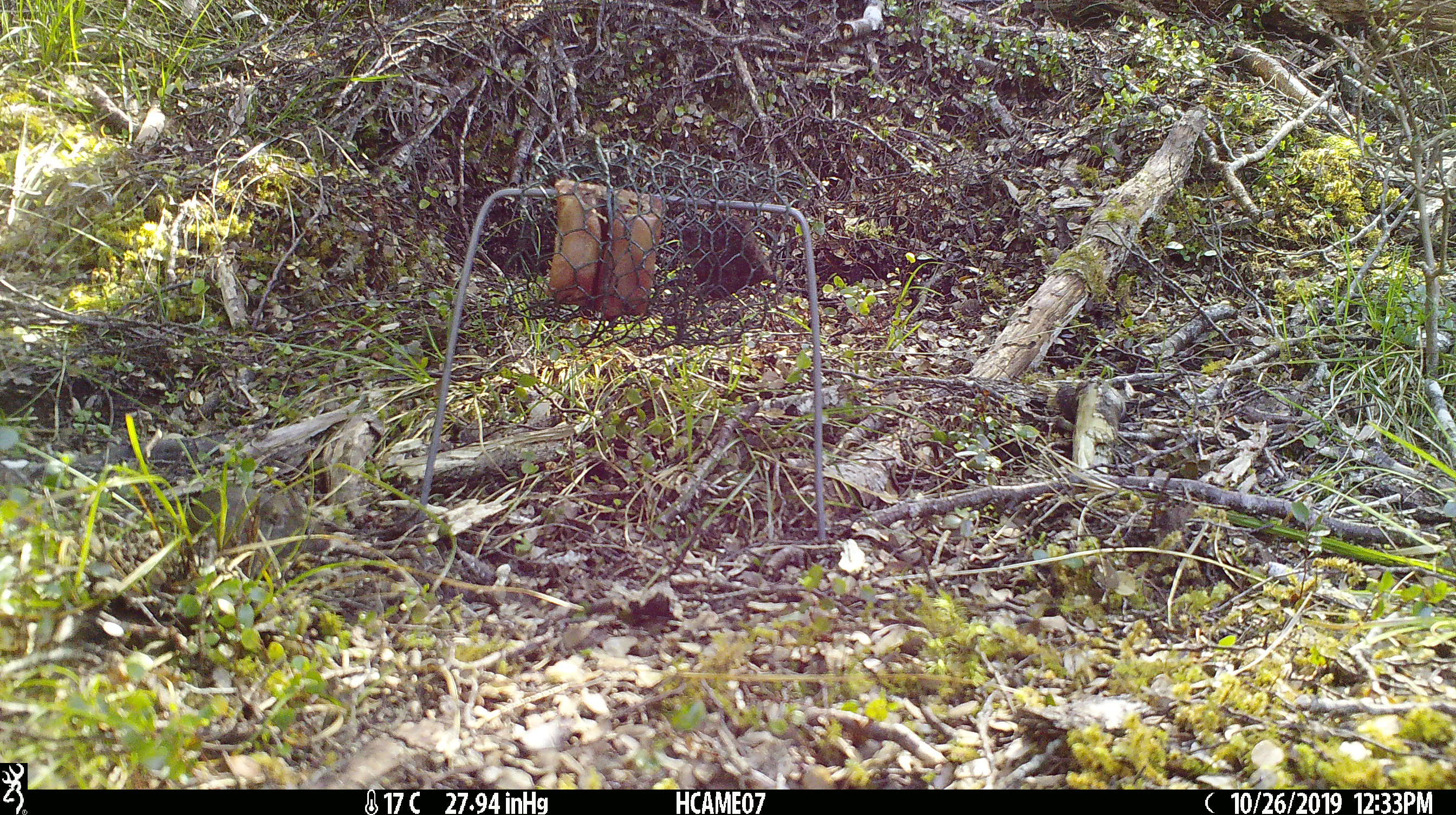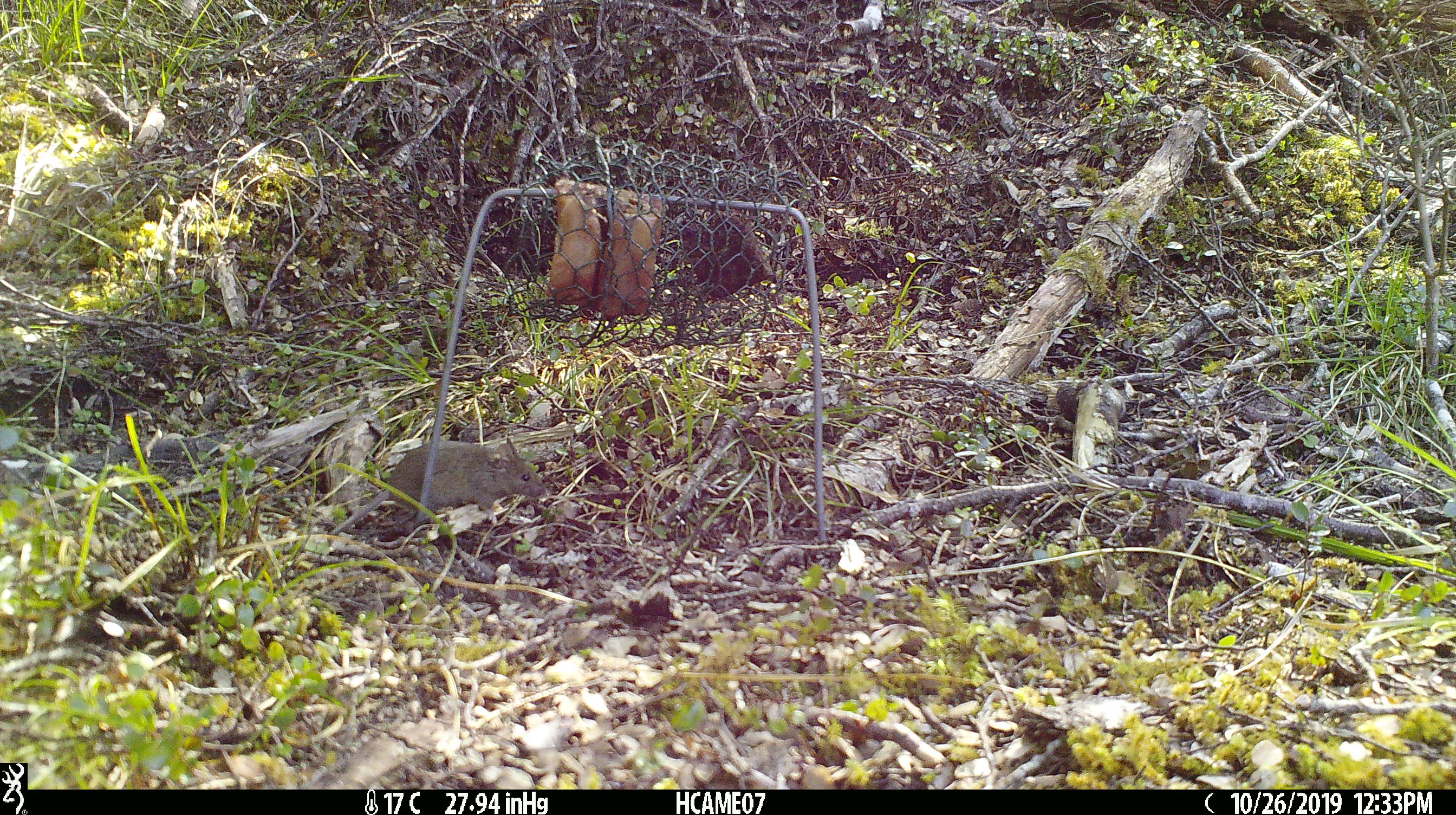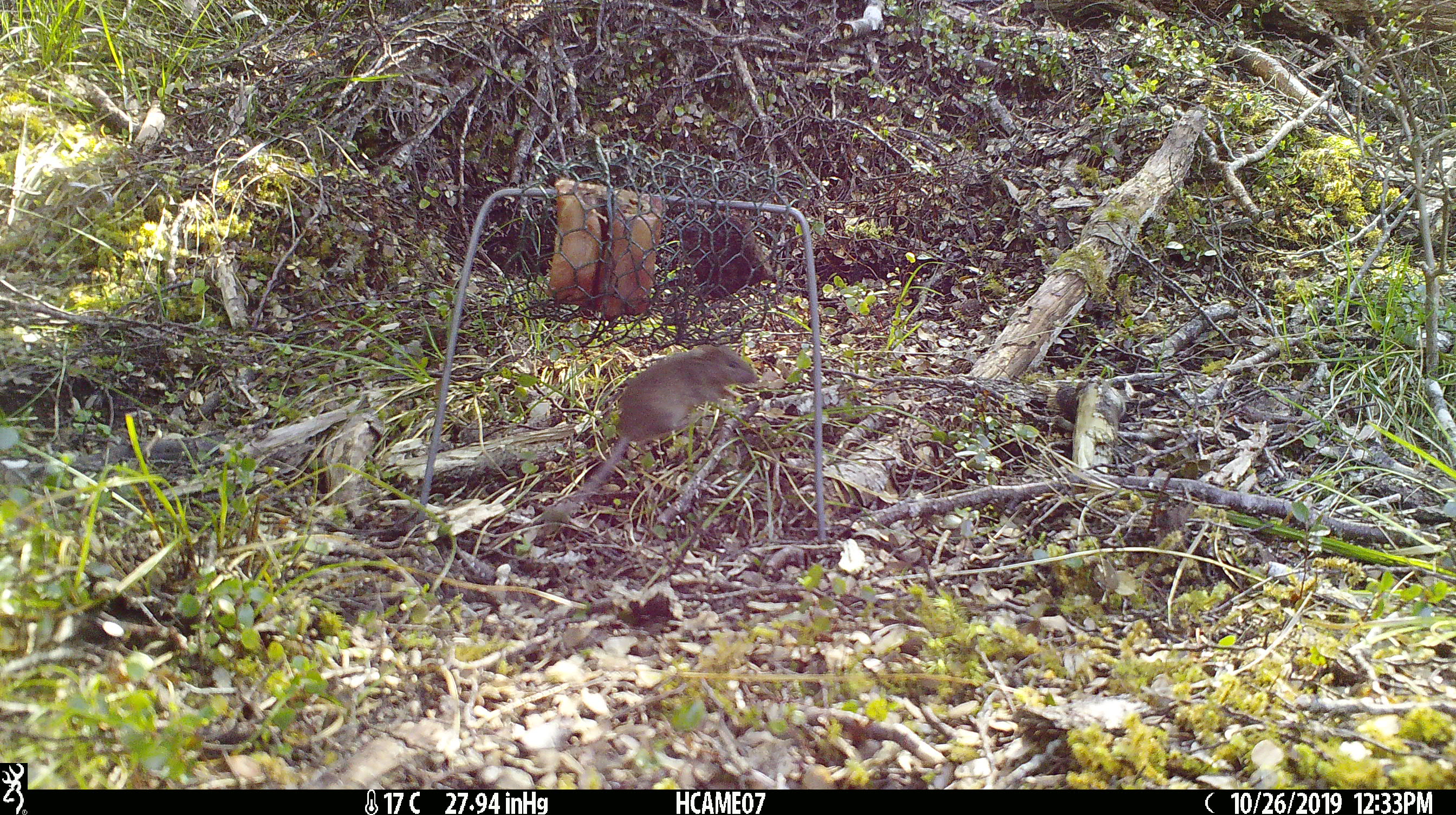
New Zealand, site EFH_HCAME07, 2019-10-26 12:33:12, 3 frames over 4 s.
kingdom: Animalia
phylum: Chordata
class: Mammalia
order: Rodentia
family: Muridae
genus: Mus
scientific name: Mus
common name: mouse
Mouse (Mus).